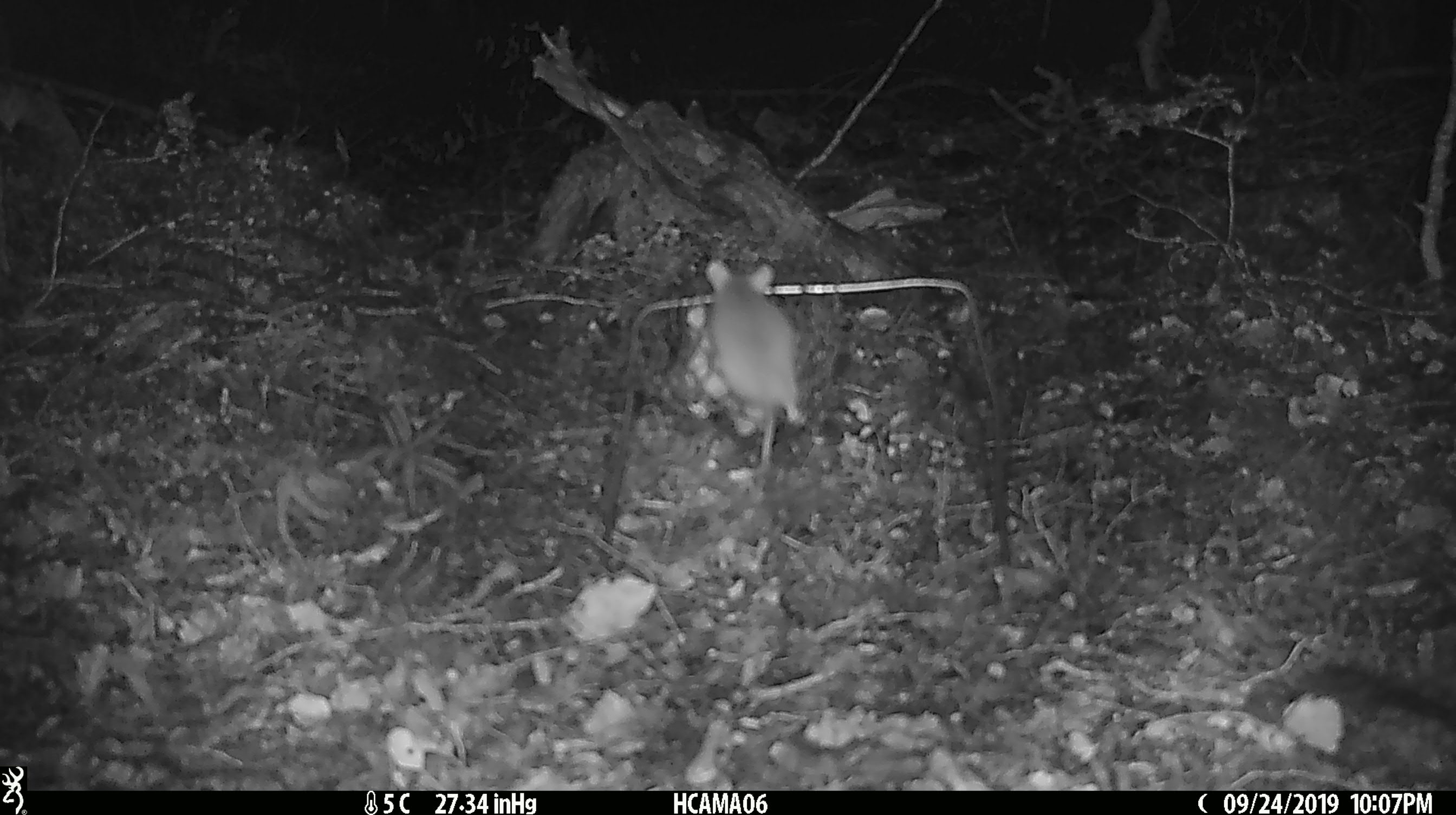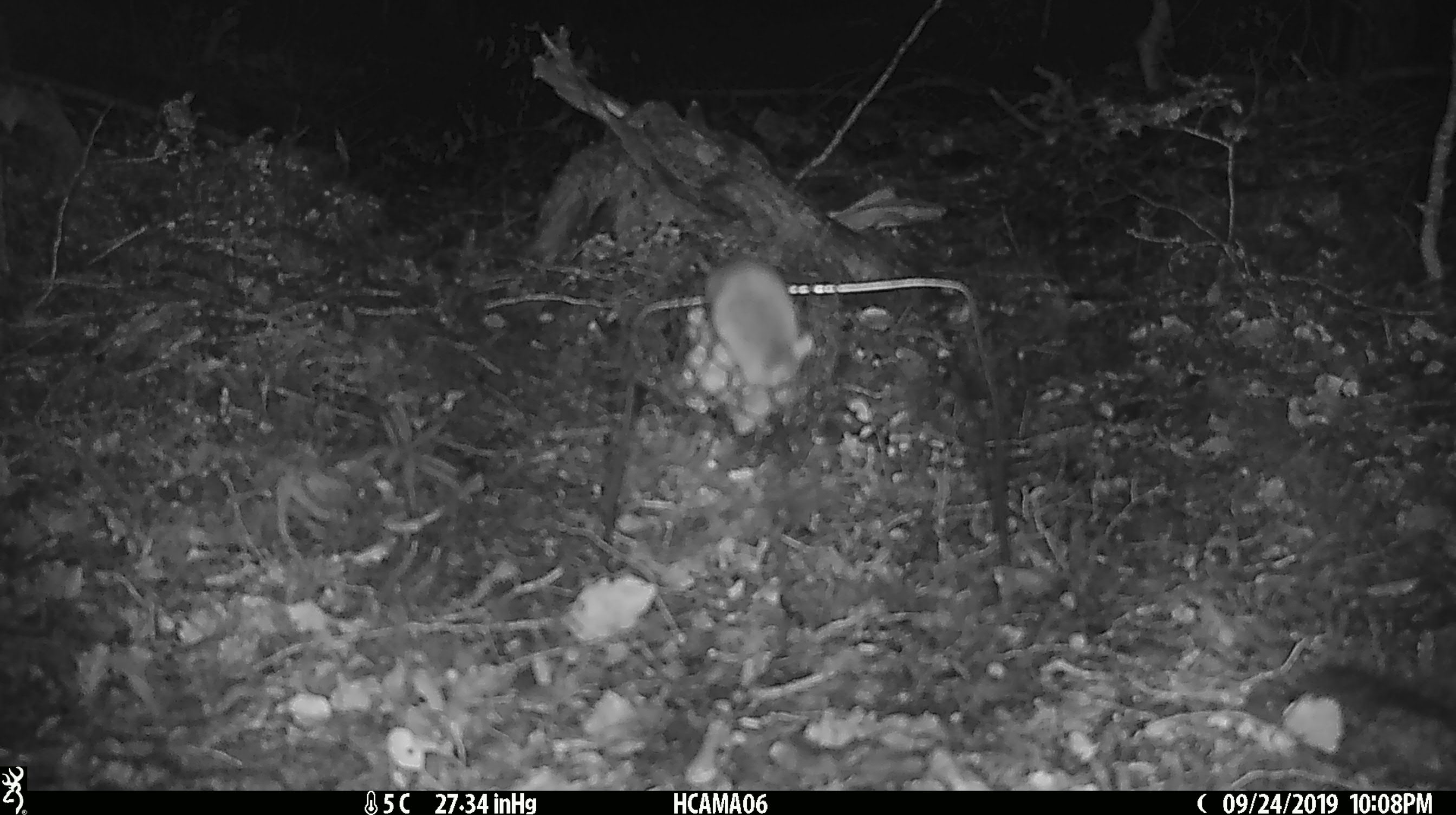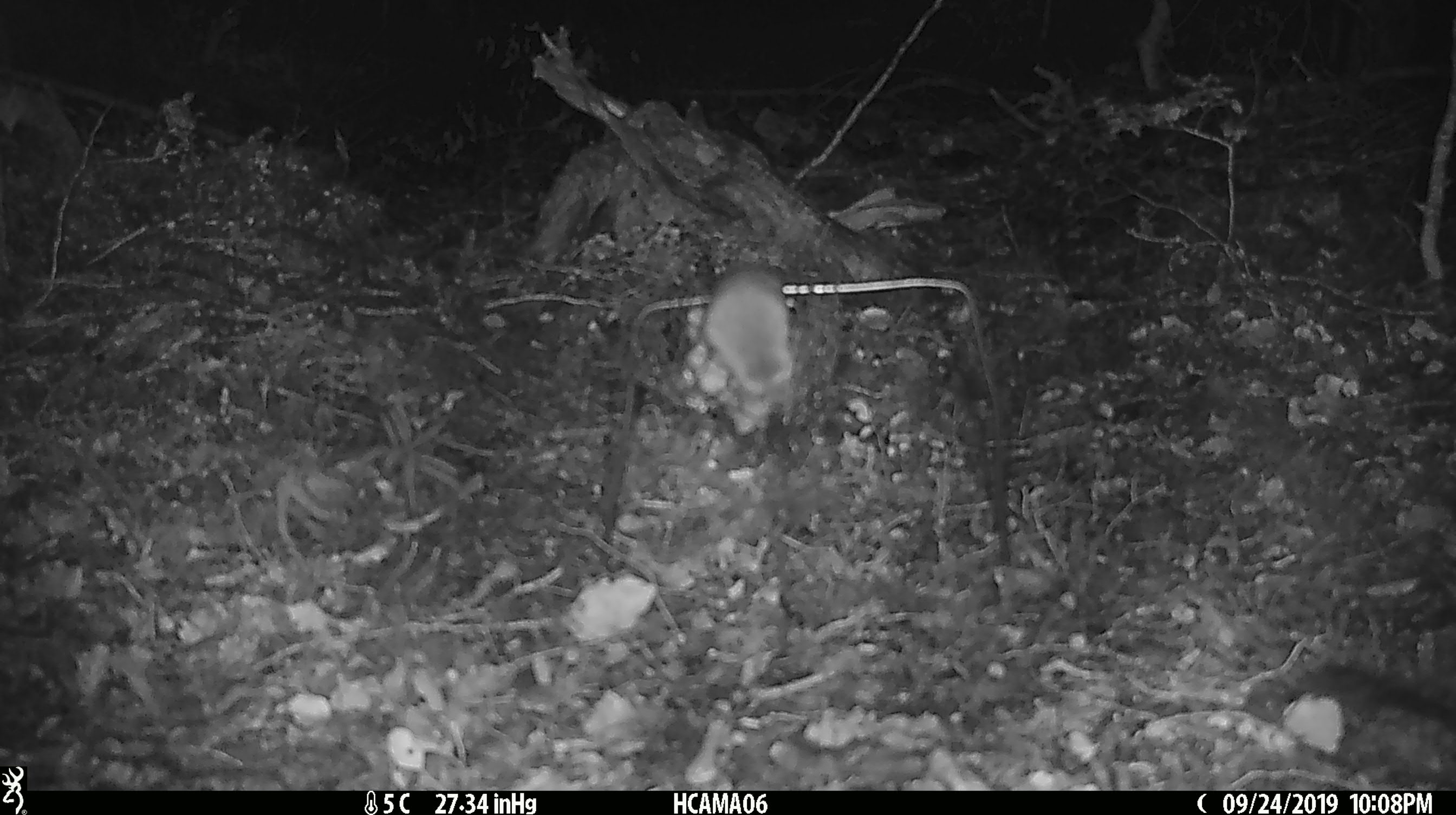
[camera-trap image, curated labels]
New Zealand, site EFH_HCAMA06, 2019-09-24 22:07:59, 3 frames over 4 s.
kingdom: Animalia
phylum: Chordata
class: Mammalia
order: Rodentia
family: Muridae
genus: Mus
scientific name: Mus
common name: mouse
Mouse (Mus).